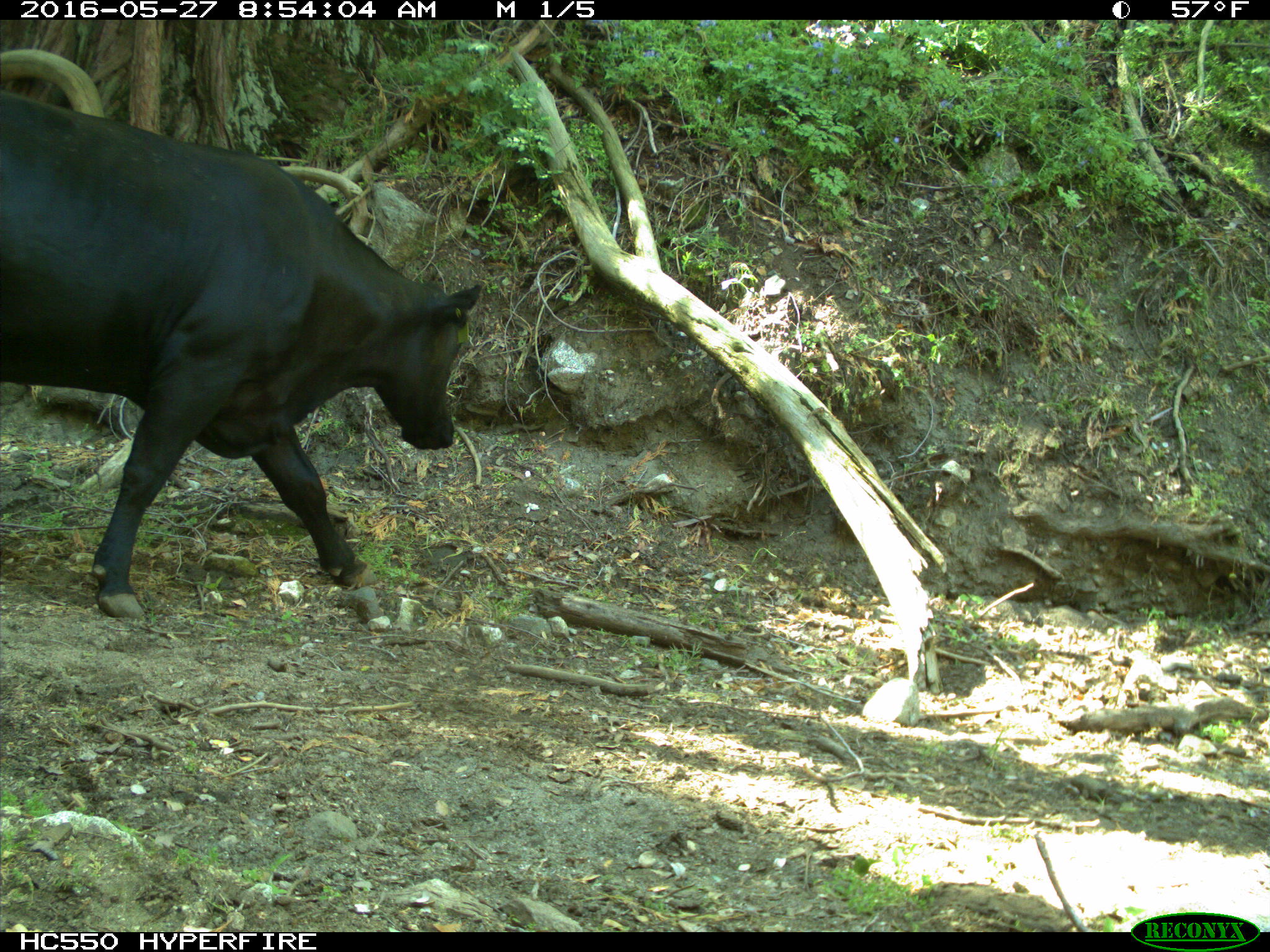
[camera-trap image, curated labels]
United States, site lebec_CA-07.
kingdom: Animalia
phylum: Chordata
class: Mammalia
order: Artiodactyla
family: Bovidae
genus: Bos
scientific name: Bos taurus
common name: domestic cow